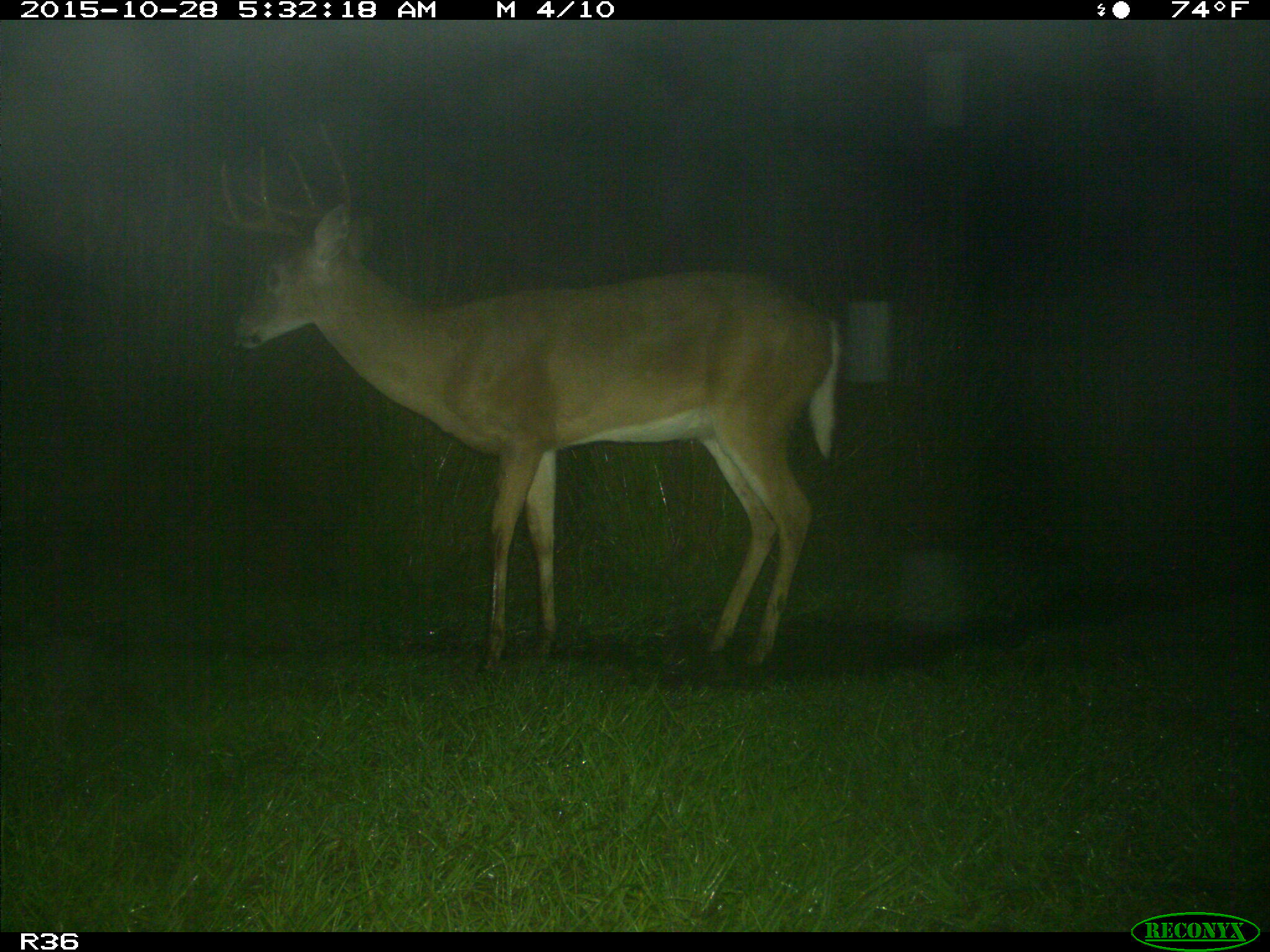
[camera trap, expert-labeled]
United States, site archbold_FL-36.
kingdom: Animalia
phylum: Chordata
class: Mammalia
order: Artiodactyla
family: Cervidae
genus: Odocoileus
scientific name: Odocoileus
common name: deer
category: unidentified deer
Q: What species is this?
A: Unidentified deer (deer) (Odocoileus).